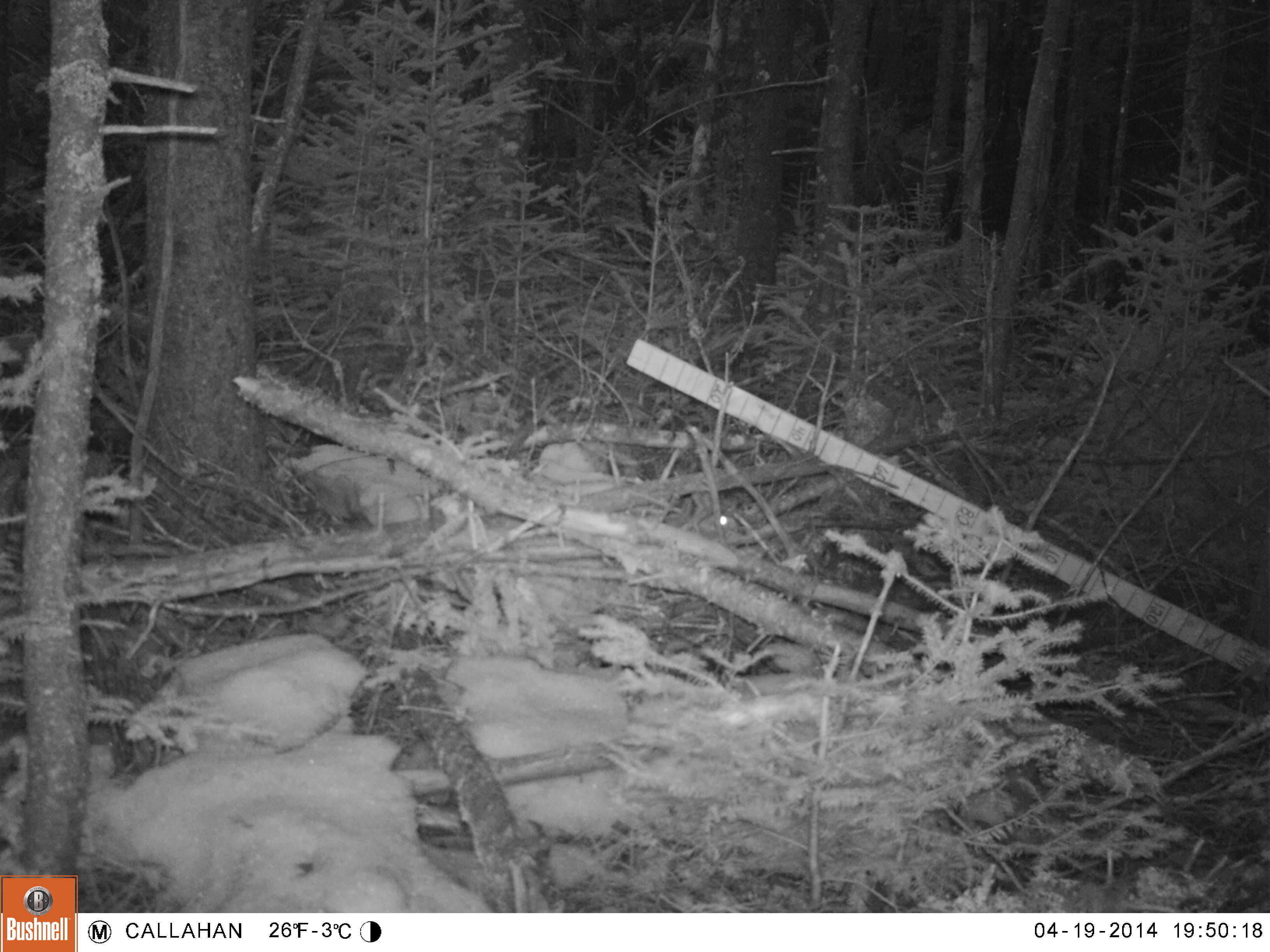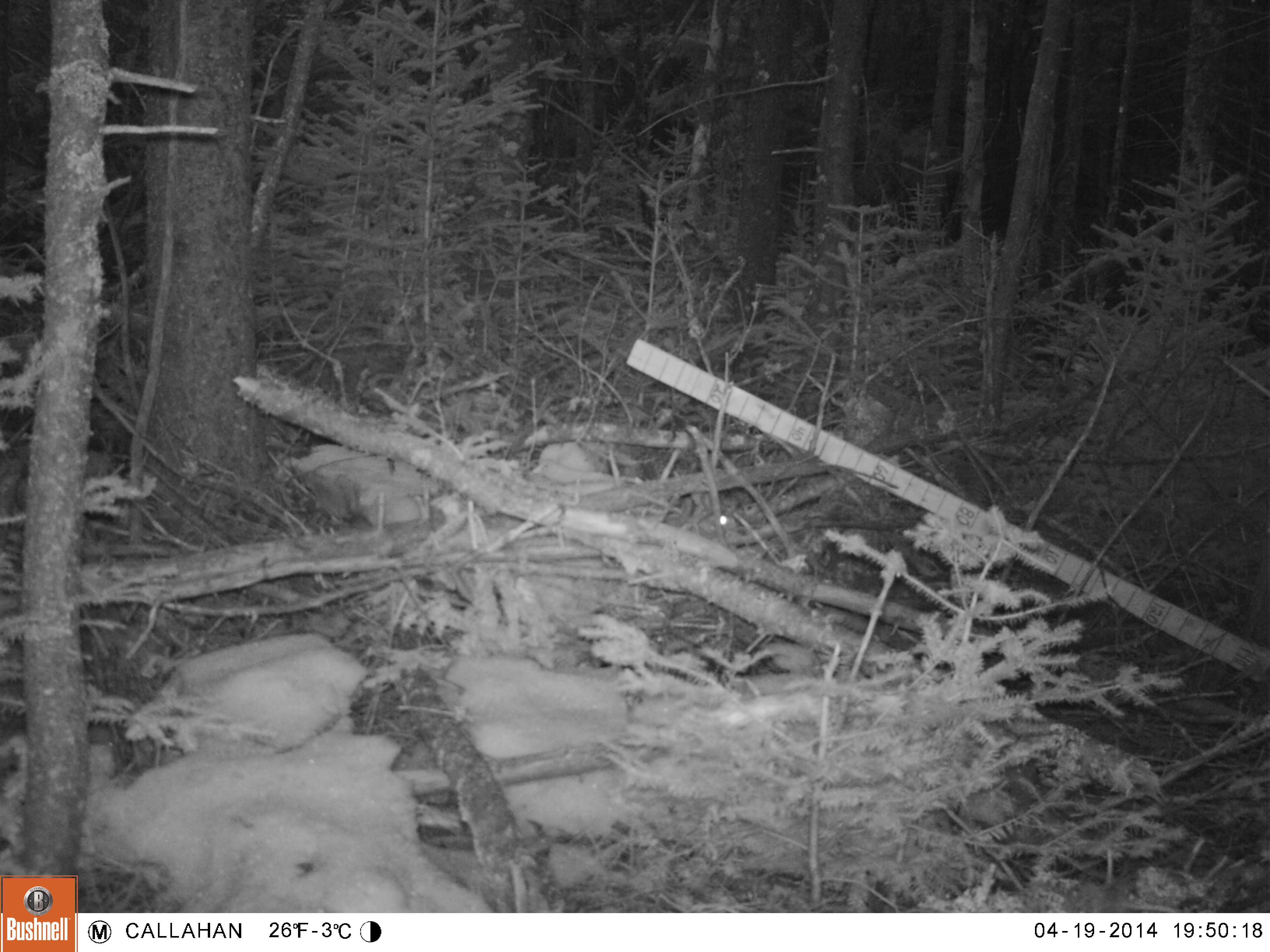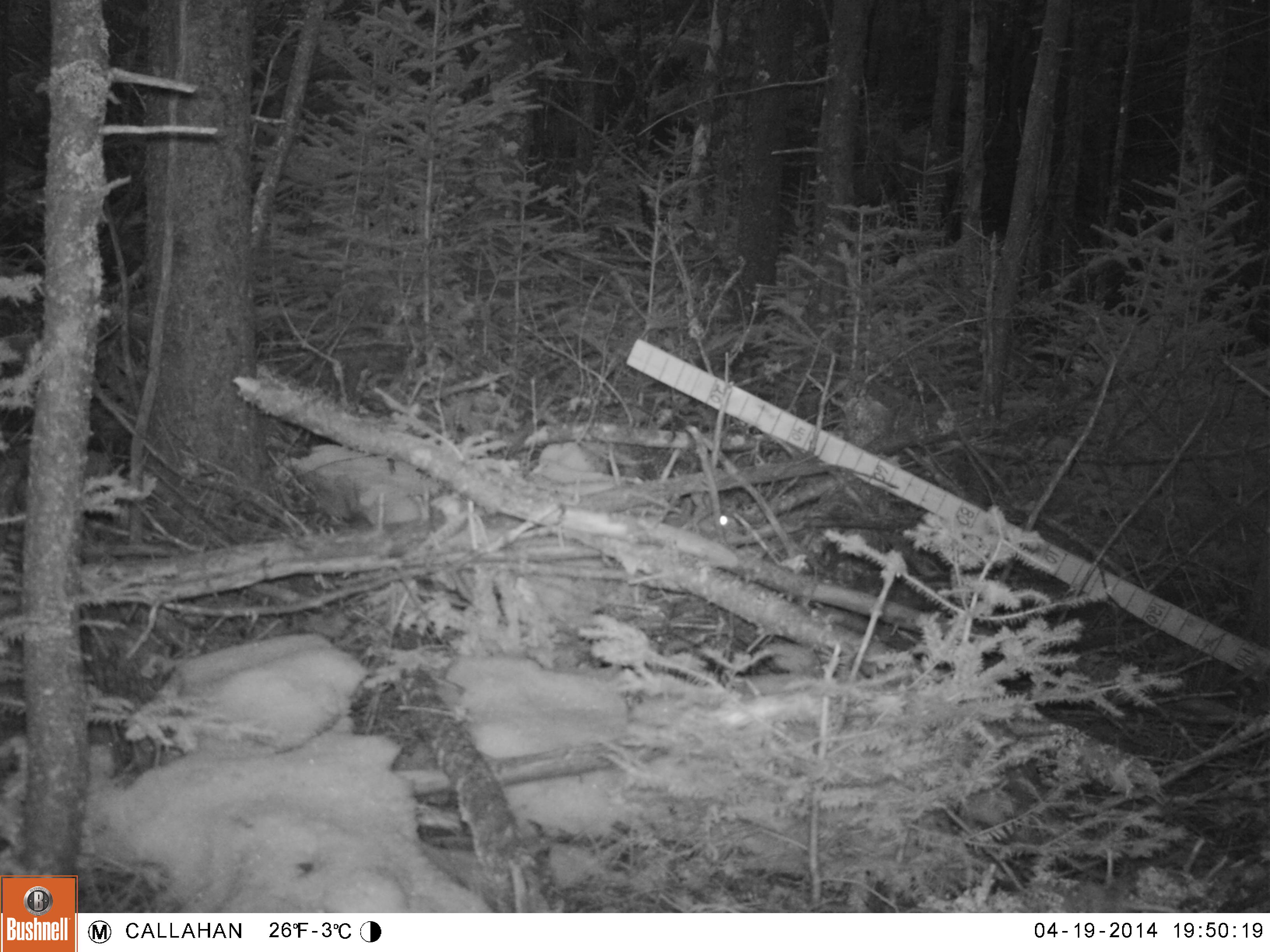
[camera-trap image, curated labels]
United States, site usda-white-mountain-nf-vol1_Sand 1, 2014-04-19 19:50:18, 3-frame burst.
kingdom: Animalia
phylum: Chordata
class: Mammalia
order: Lagomorpha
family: Leporidae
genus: Lepus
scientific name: Lepus americanus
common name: snowshoe hare